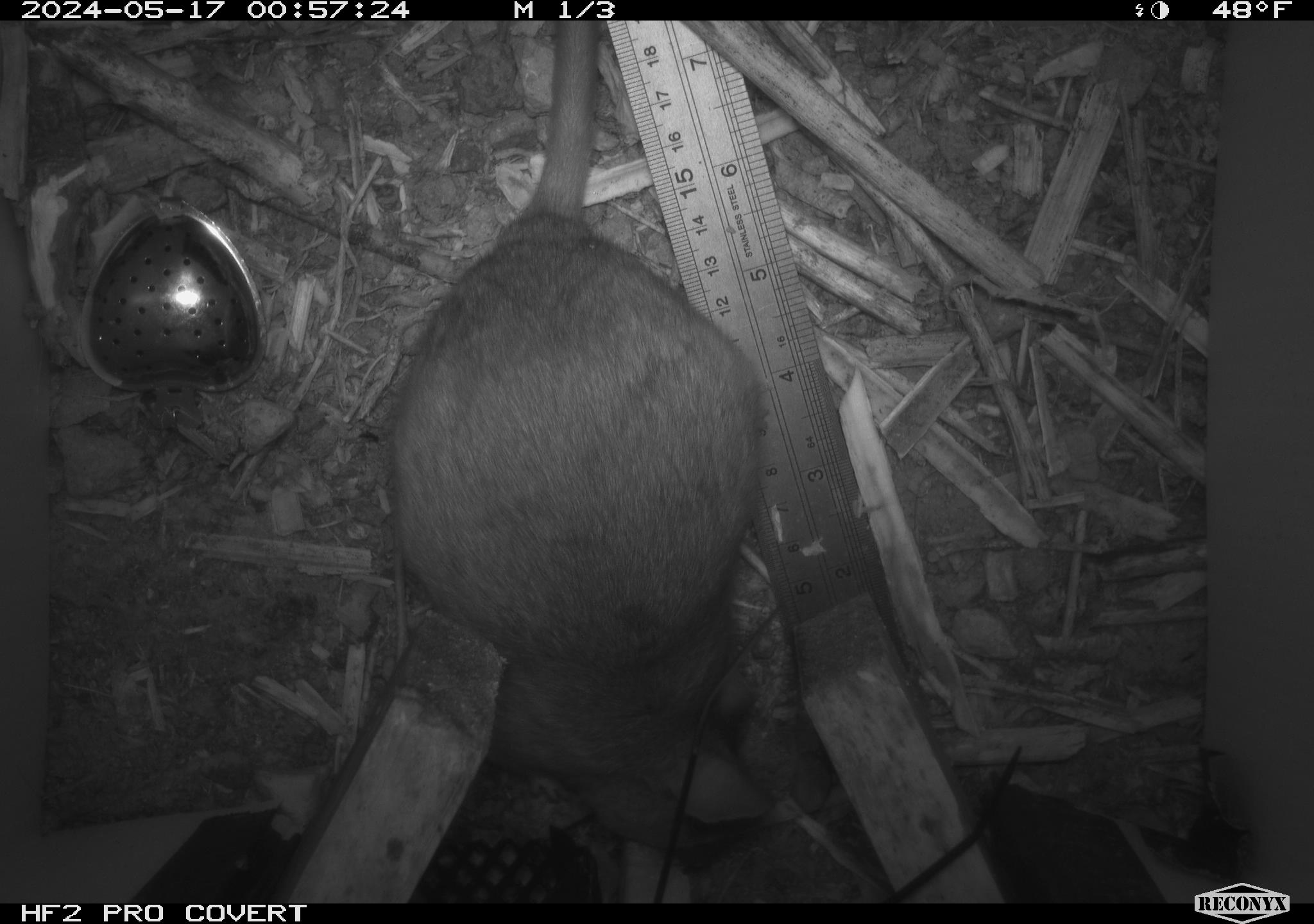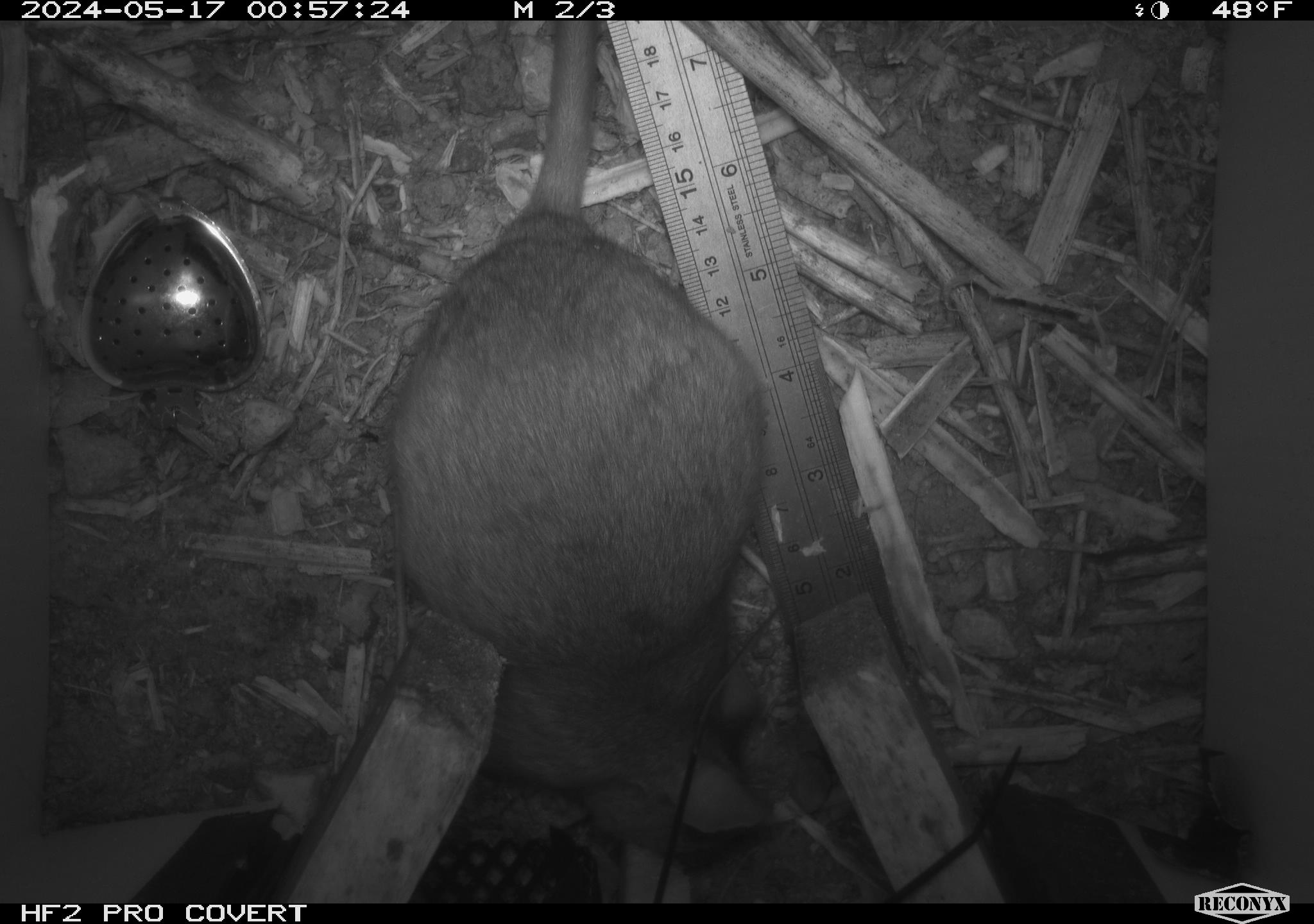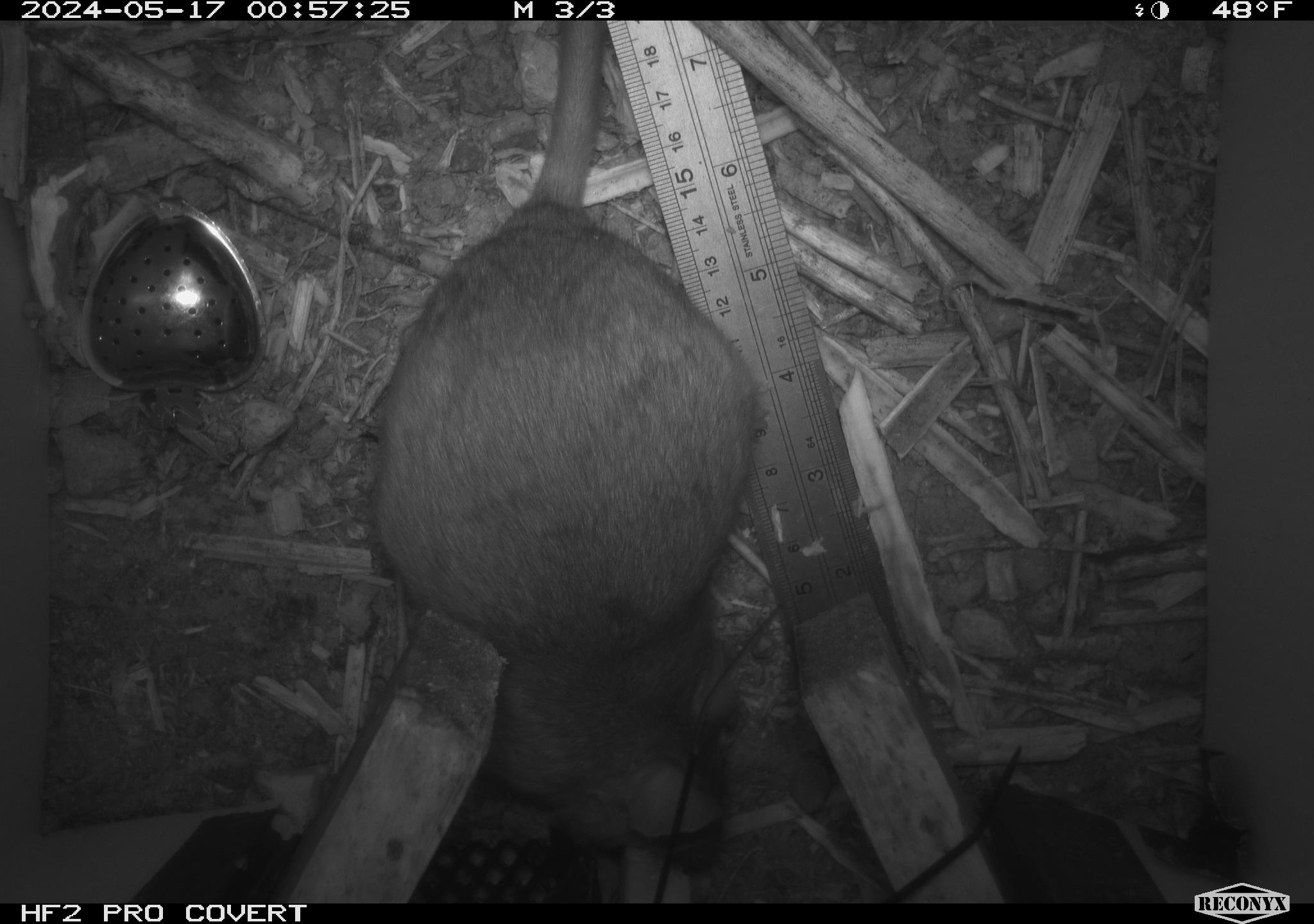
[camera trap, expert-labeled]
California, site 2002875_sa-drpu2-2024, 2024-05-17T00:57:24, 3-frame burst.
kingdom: Animalia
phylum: Chordata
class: Mammalia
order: Rodentia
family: Cricetidae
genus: Neotoma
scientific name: Neotoma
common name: pack rat or woodrat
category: neotoma species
Neotoma species (pack rat or woodrat) (Neotoma).